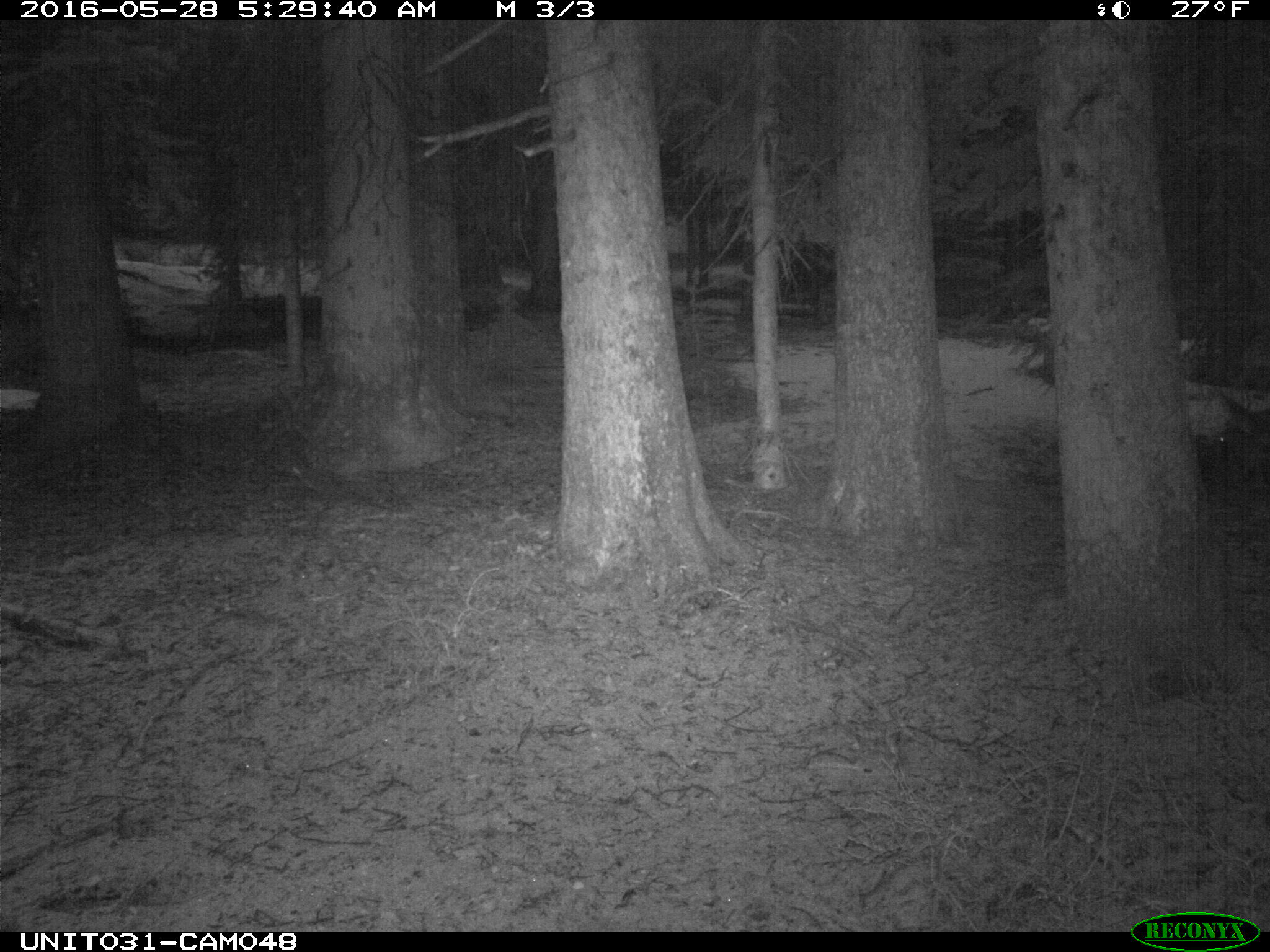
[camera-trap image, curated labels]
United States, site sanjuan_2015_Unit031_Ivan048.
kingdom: Animalia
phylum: Chordata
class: Mammalia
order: Artiodactyla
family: Cervidae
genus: Cervus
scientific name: Cervus elaphus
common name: red deer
Cervus elaphus (red deer).